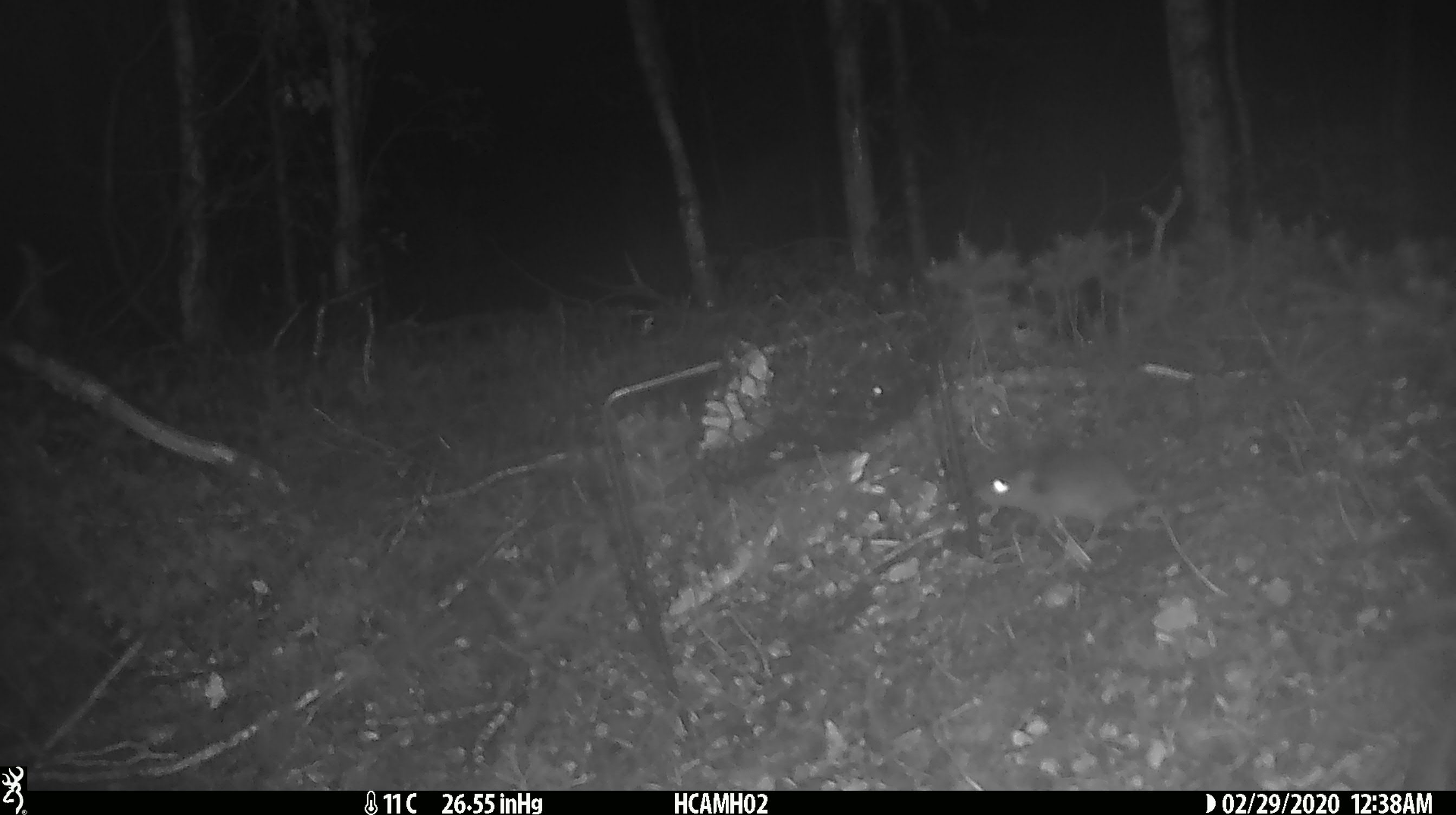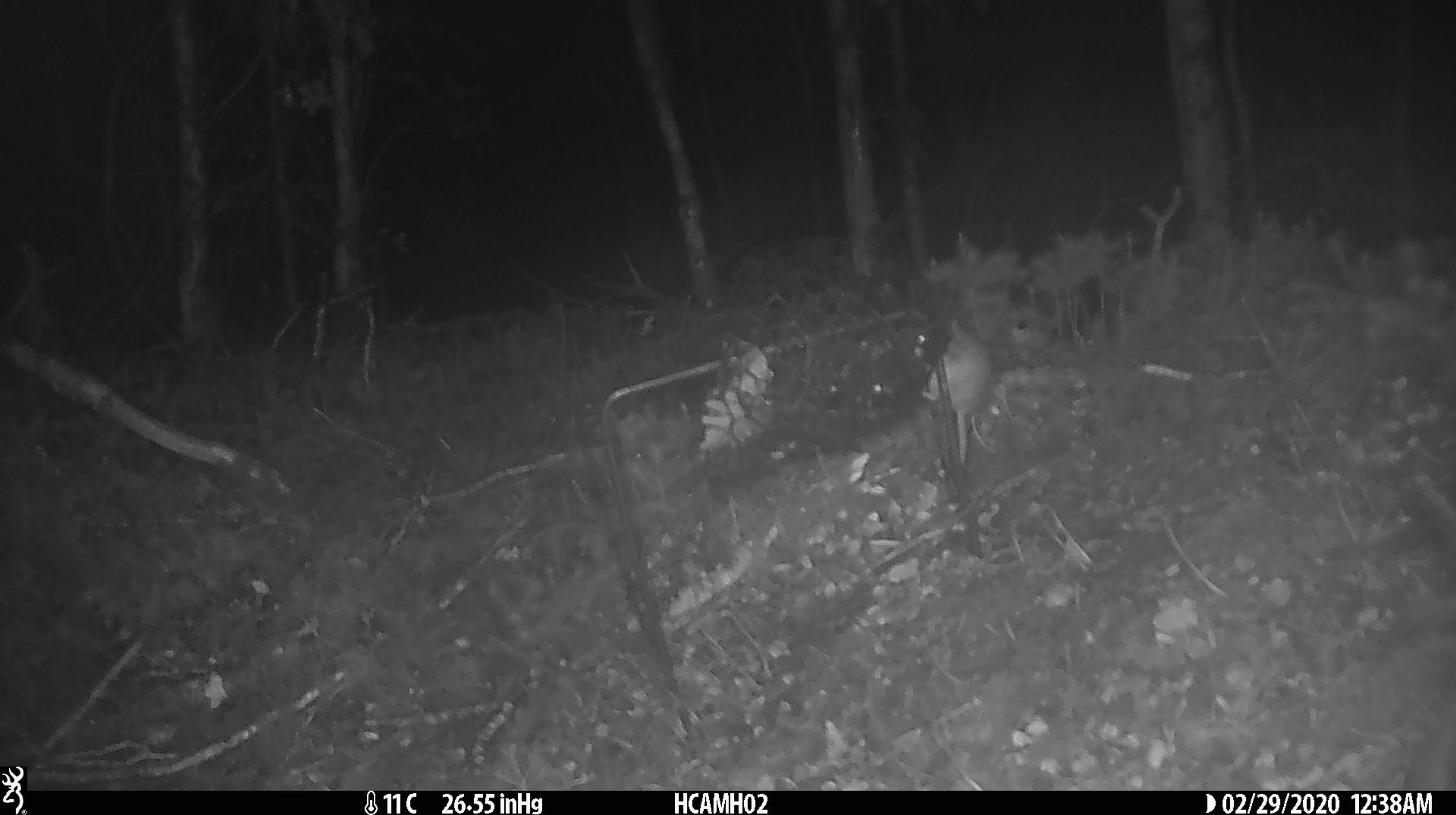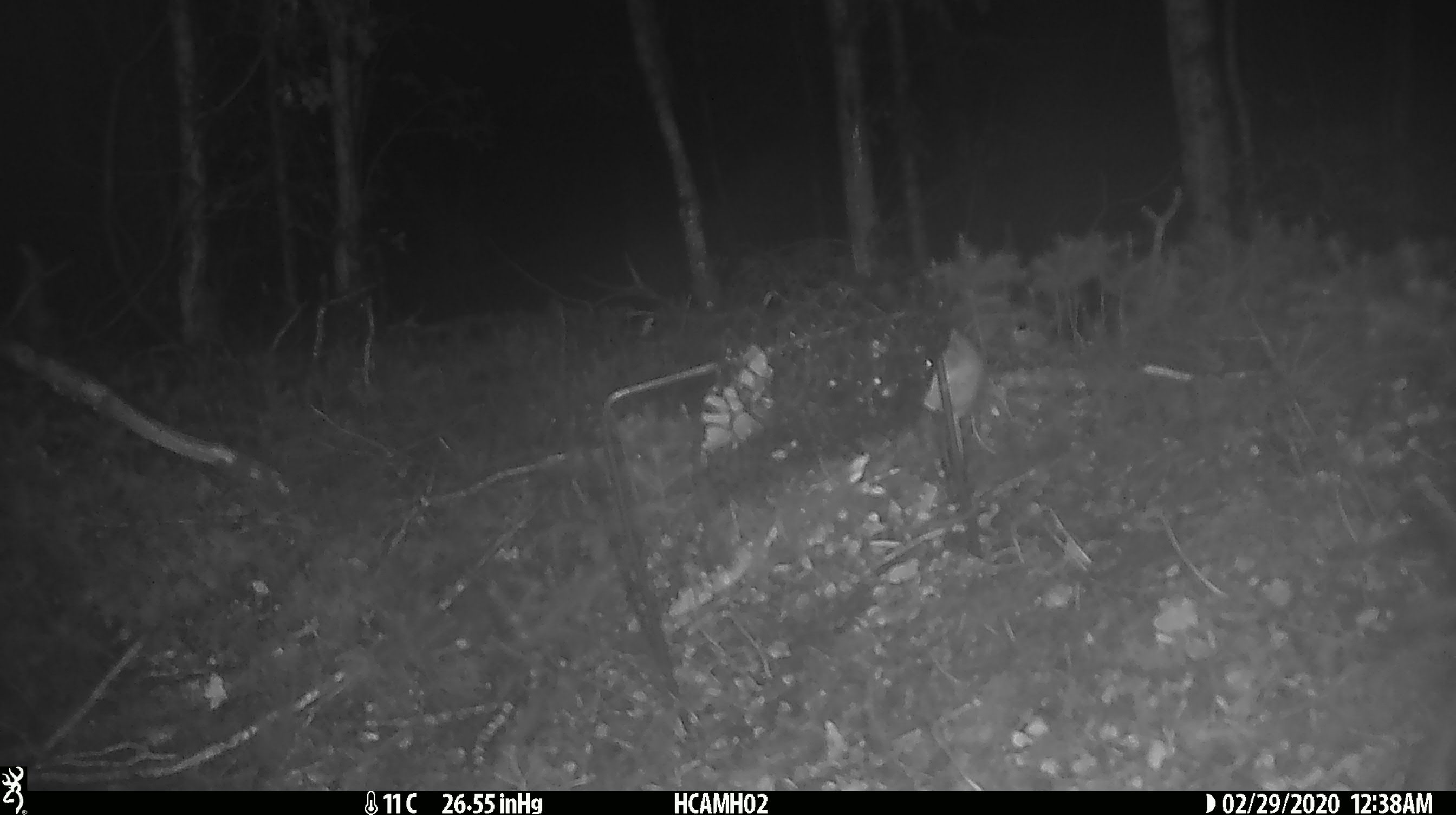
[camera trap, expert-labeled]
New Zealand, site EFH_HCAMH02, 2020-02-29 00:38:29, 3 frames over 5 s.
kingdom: Animalia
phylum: Chordata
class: Mammalia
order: Rodentia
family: Muridae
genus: Mus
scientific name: Mus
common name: mouse